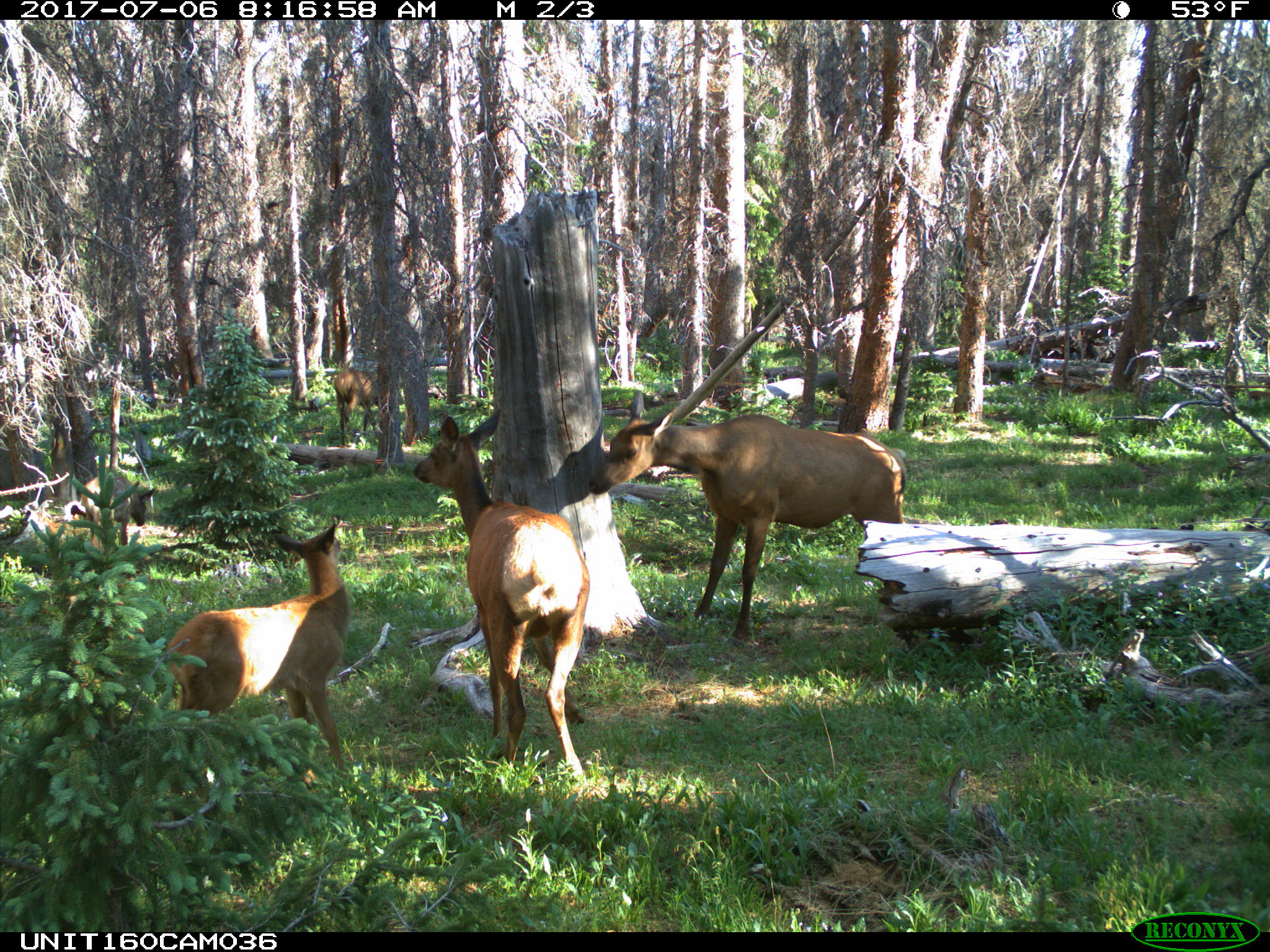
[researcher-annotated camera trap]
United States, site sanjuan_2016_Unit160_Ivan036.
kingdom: Animalia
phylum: Chordata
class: Mammalia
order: Artiodactyla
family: Cervidae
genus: Cervus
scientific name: Cervus elaphus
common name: red deer